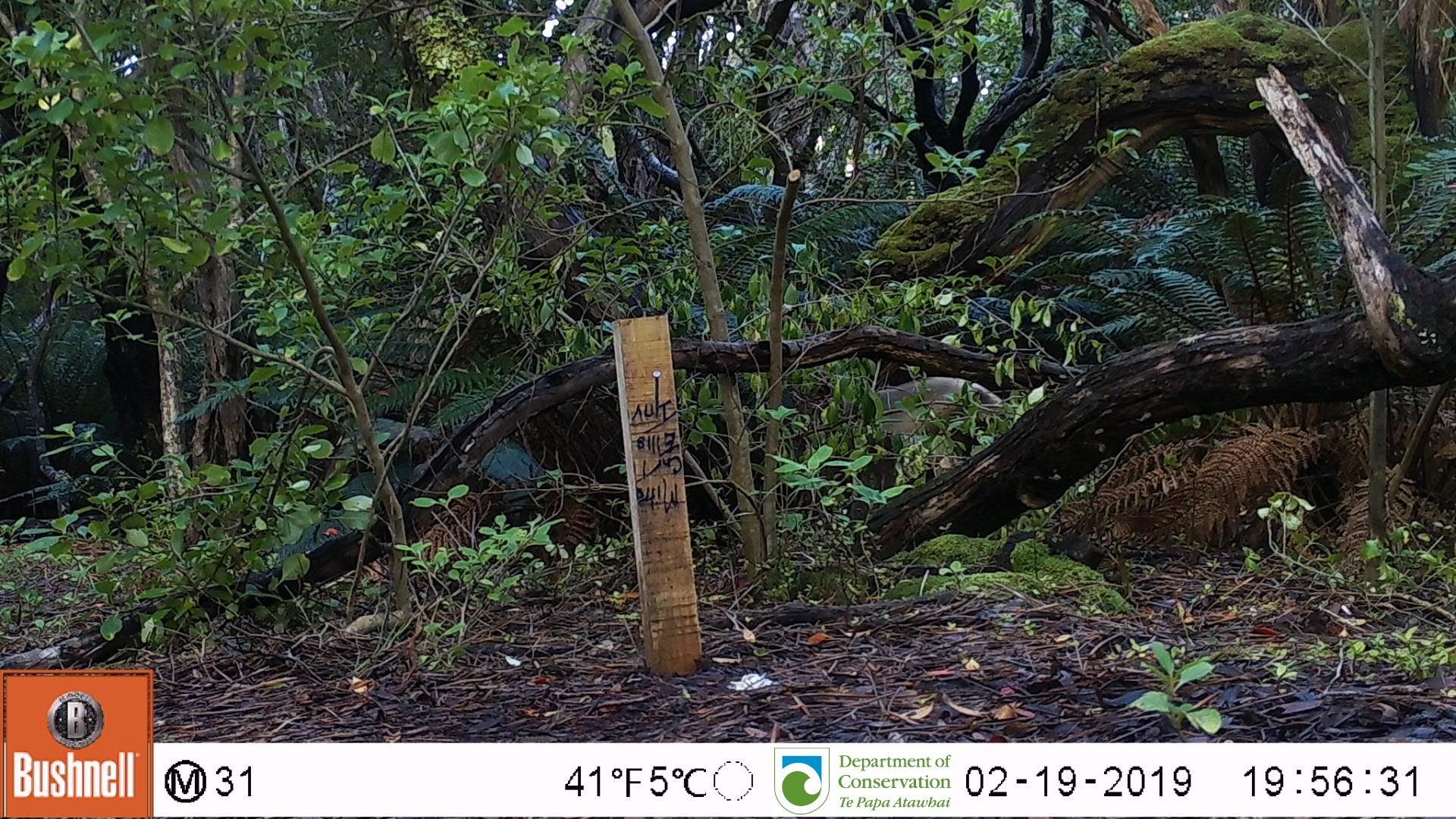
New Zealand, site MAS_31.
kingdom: Animalia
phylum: Chordata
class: Mammalia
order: Carnivora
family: Otariidae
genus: Phocarctos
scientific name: Phocarctos hookeri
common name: new zealand sea lion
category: sealion